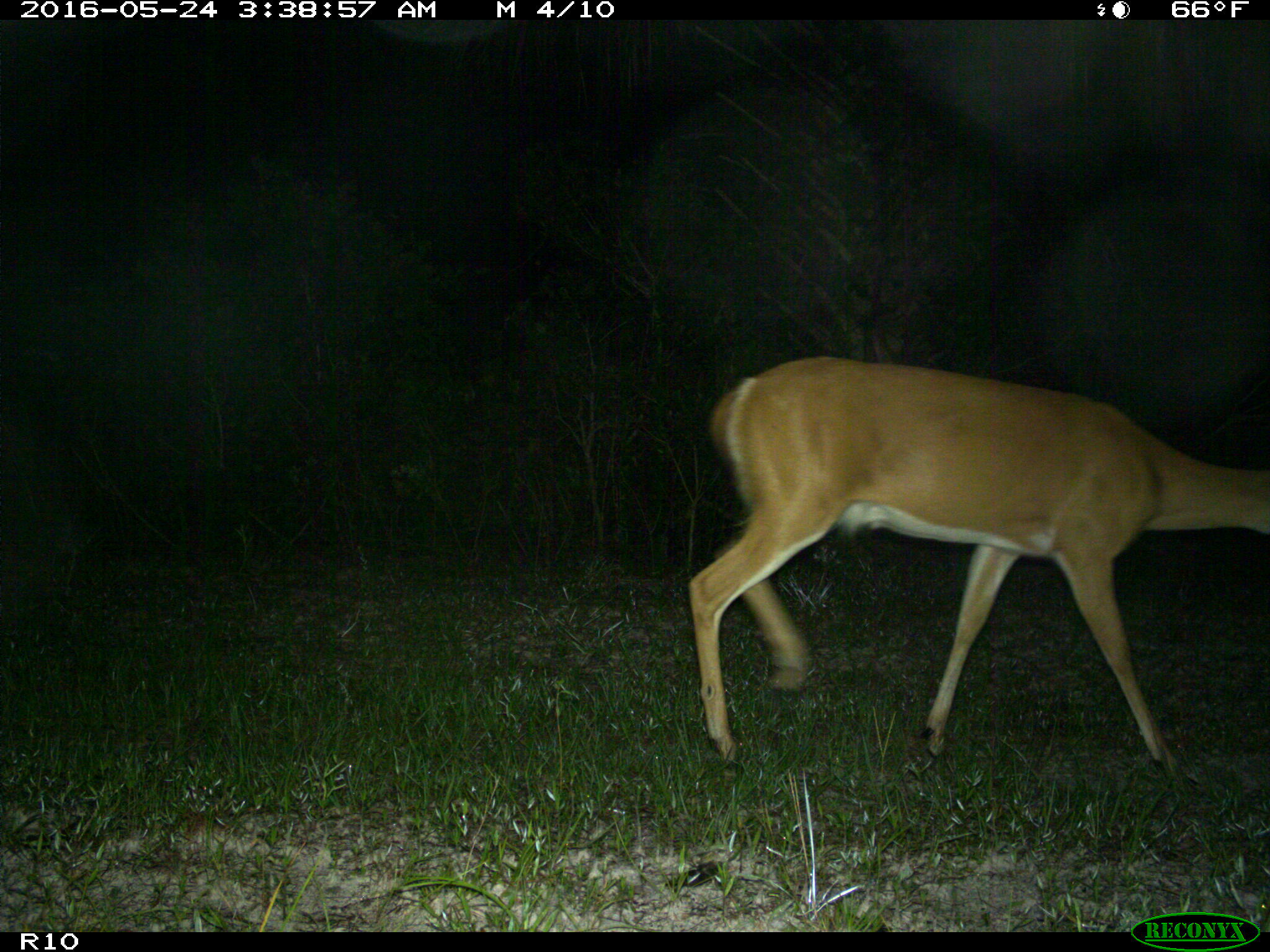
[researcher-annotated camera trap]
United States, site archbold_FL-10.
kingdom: Animalia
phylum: Chordata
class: Mammalia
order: Artiodactyla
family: Cervidae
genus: Odocoileus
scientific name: Odocoileus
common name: deer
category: unidentified deer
Unidentified deer (deer) (Odocoileus).